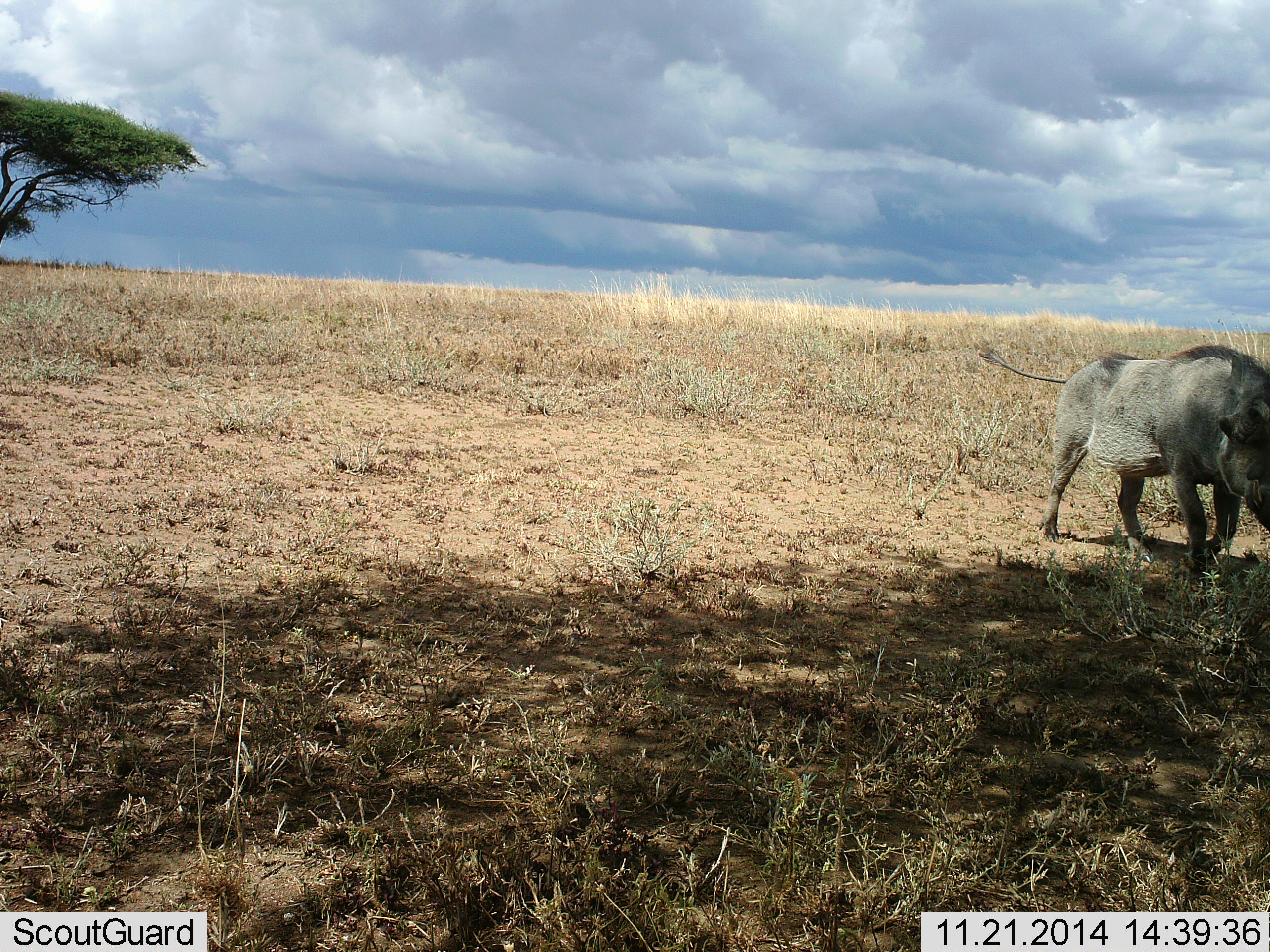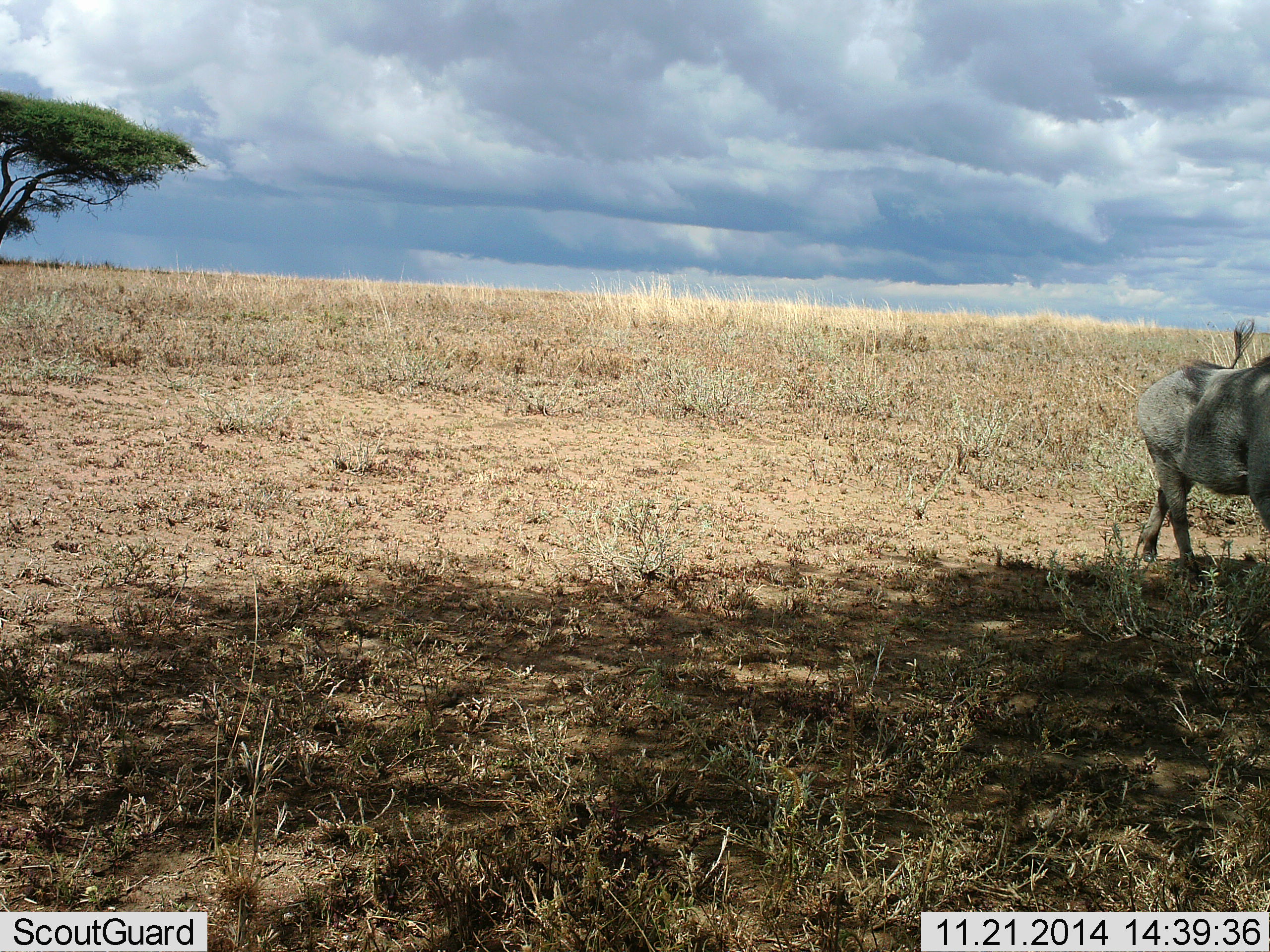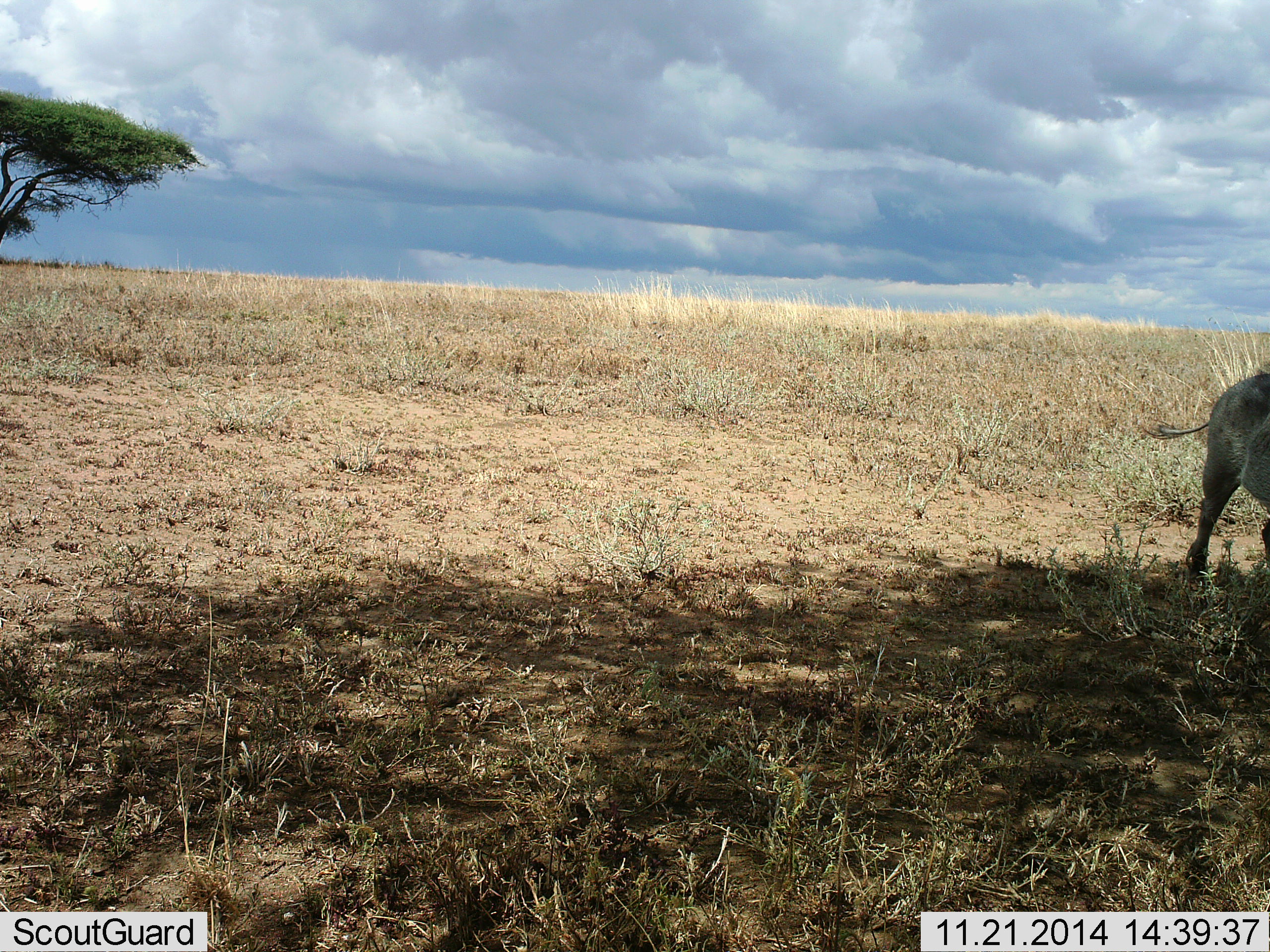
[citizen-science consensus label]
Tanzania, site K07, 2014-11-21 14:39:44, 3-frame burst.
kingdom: Animalia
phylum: Chordata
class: Mammalia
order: Artiodactyla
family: Suidae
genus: Phacochoerus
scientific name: Phacochoerus africanus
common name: warthog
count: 1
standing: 0%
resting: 0%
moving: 100%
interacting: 0%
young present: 0%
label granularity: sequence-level